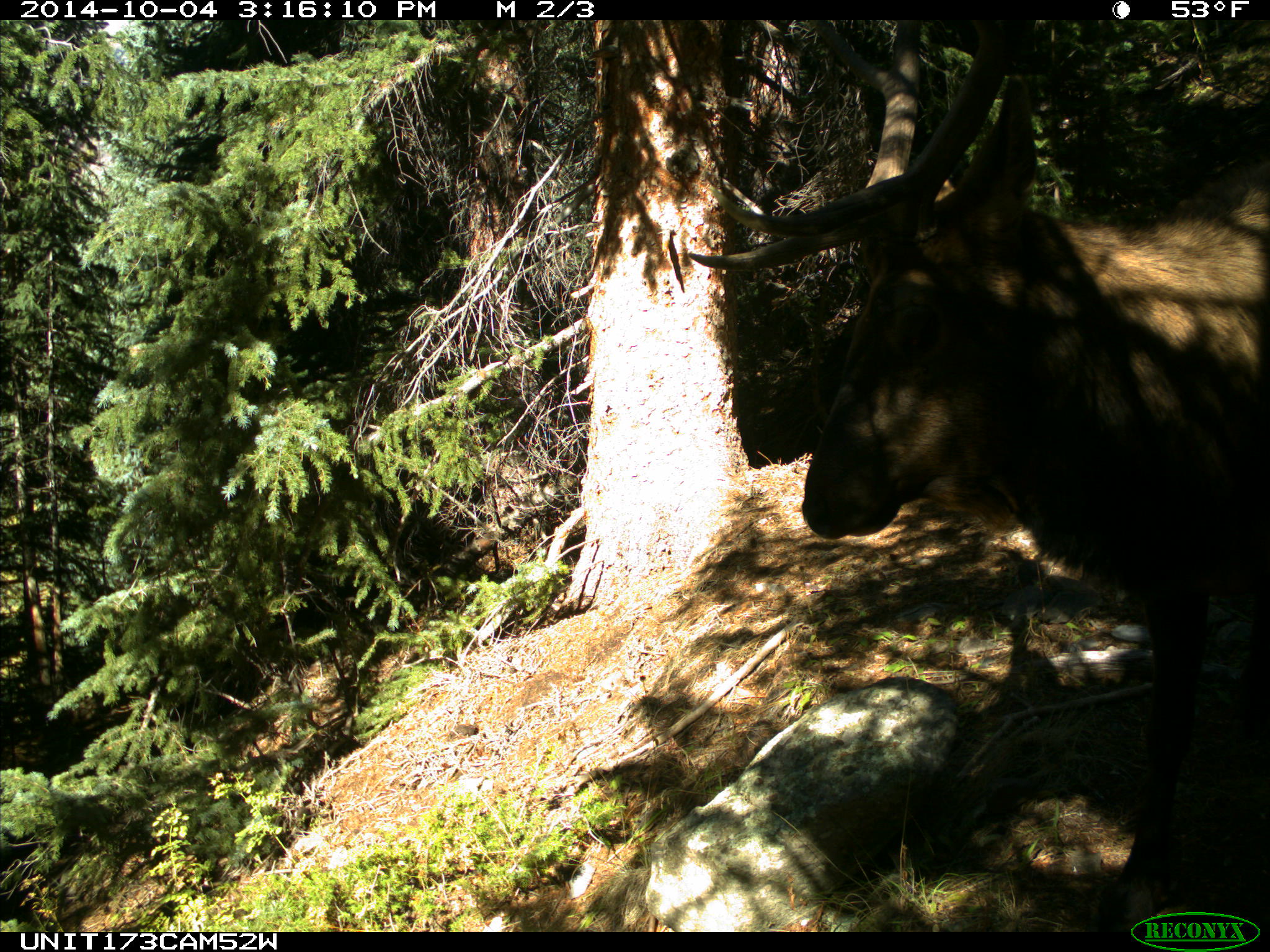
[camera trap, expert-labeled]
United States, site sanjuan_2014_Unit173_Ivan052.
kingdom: Animalia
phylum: Chordata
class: Mammalia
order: Artiodactyla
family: Cervidae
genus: Cervus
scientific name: Cervus elaphus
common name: red deer